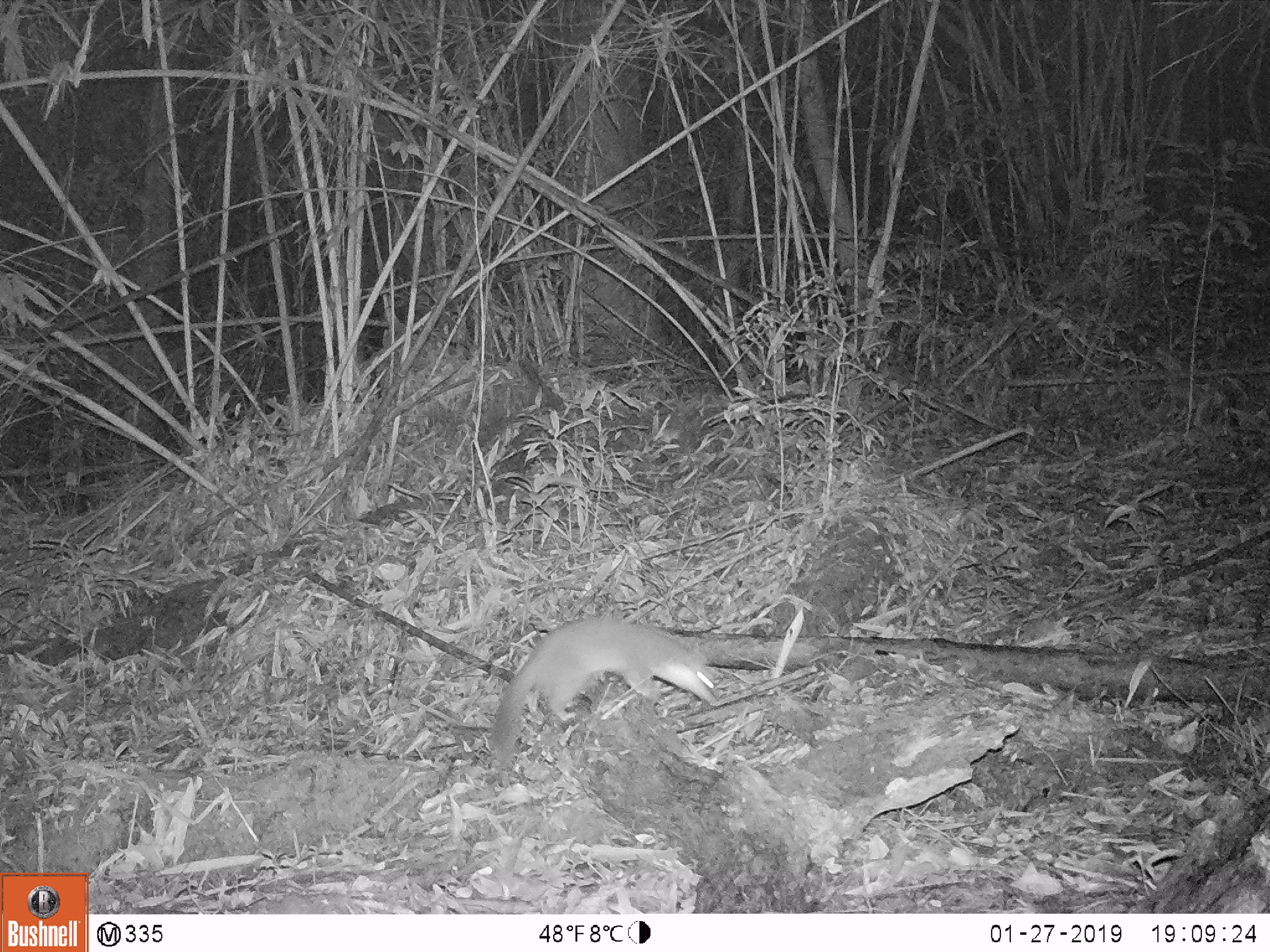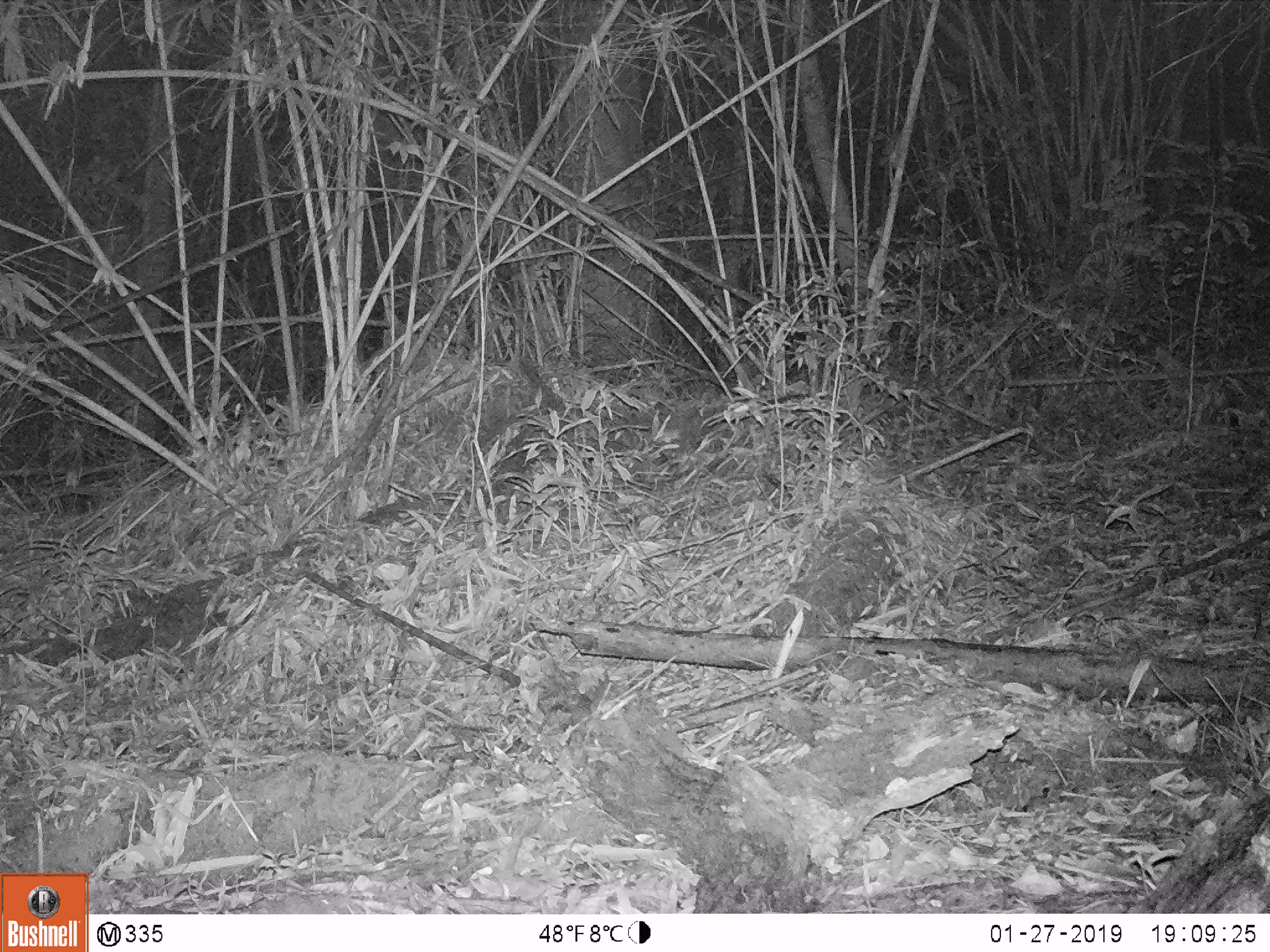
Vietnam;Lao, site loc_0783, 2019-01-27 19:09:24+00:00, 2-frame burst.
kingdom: Animalia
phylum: Chordata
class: Mammalia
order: Carnivora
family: Mustelidae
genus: Melogale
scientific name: Melogale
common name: ferret badger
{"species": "ferret badger (Melogale)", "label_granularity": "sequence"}